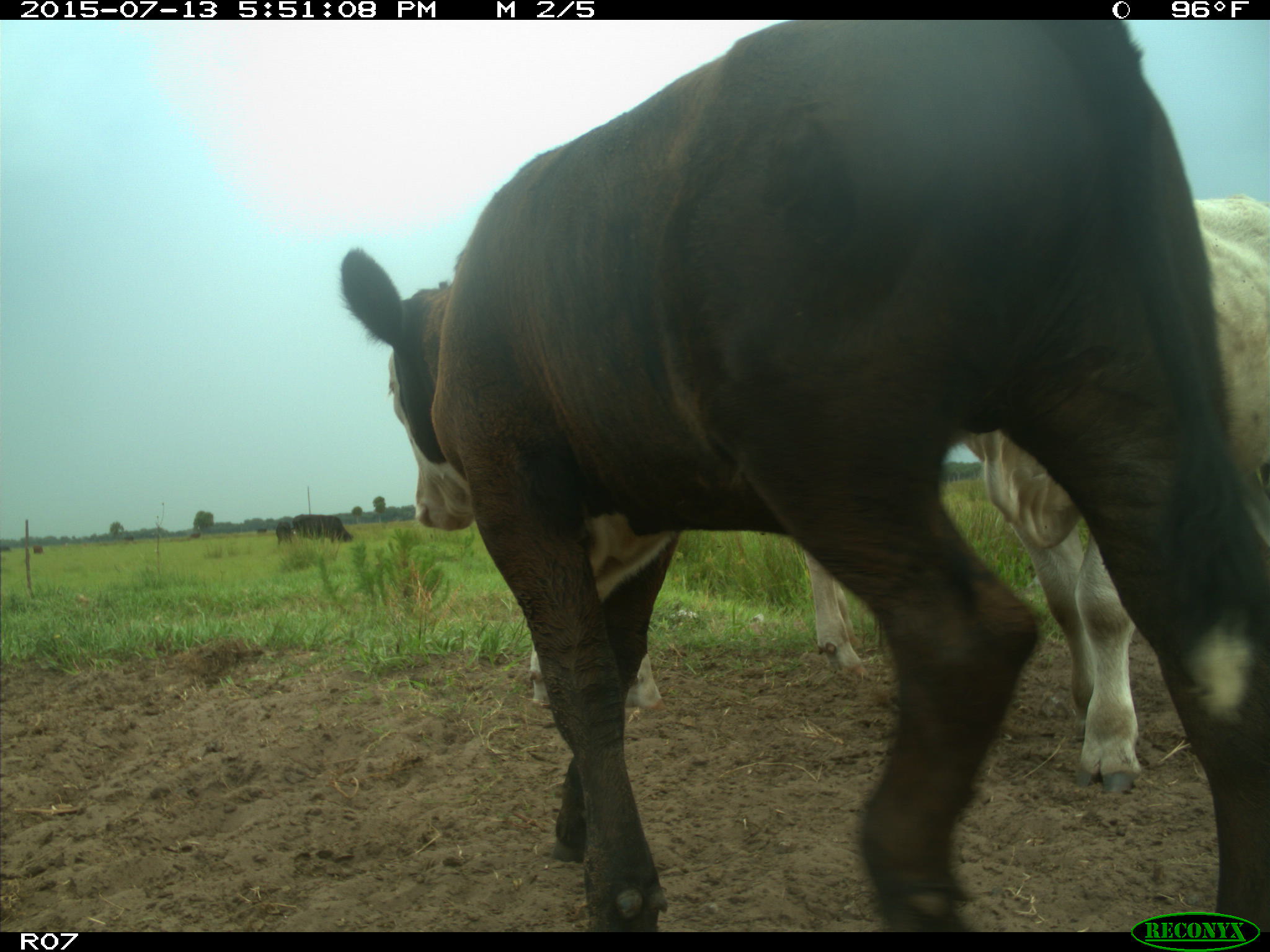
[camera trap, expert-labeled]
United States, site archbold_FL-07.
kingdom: Animalia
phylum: Chordata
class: Mammalia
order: Artiodactyla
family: Bovidae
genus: Bos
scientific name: Bos taurus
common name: domestic cow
Bos taurus (domestic cow).